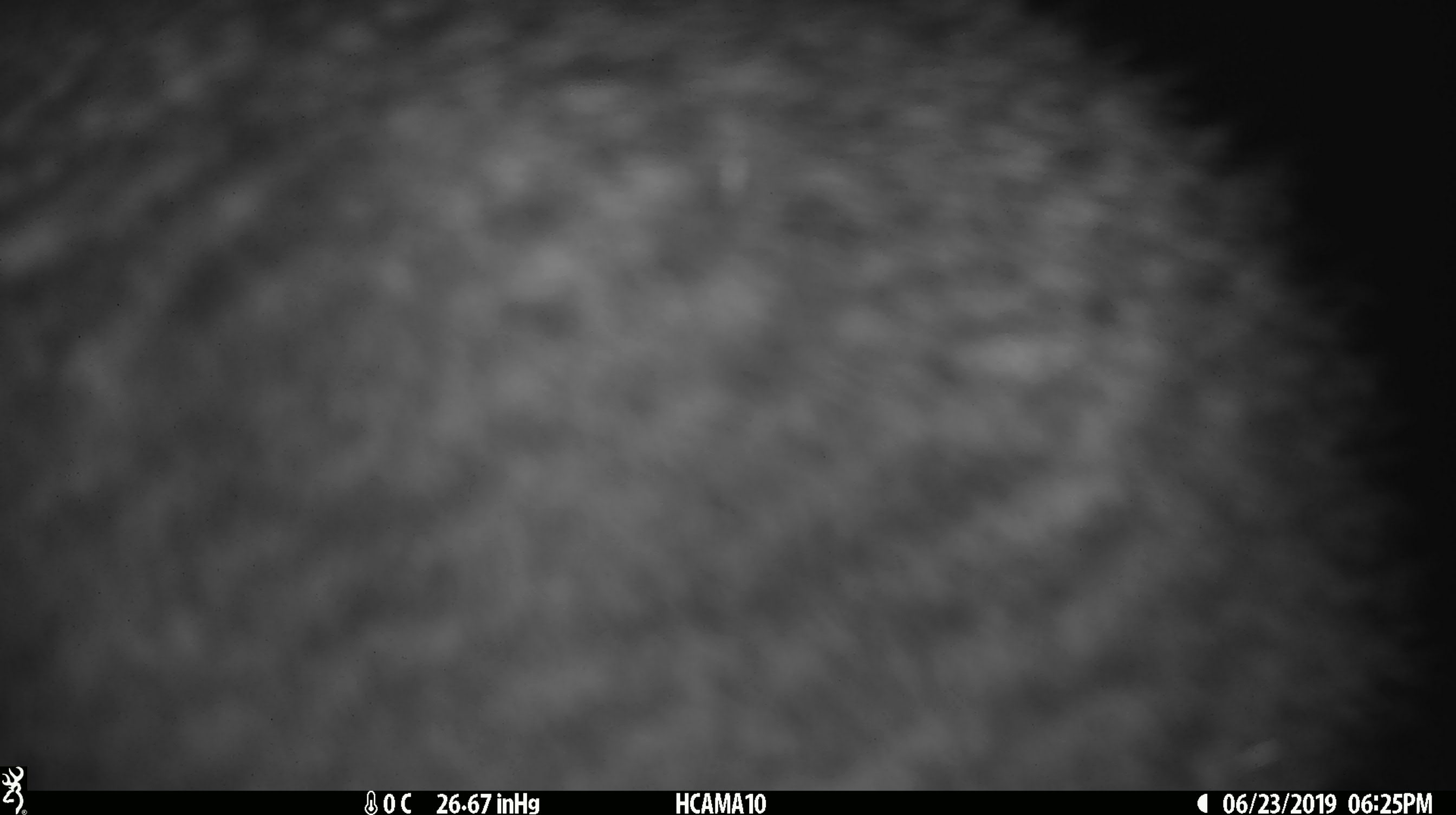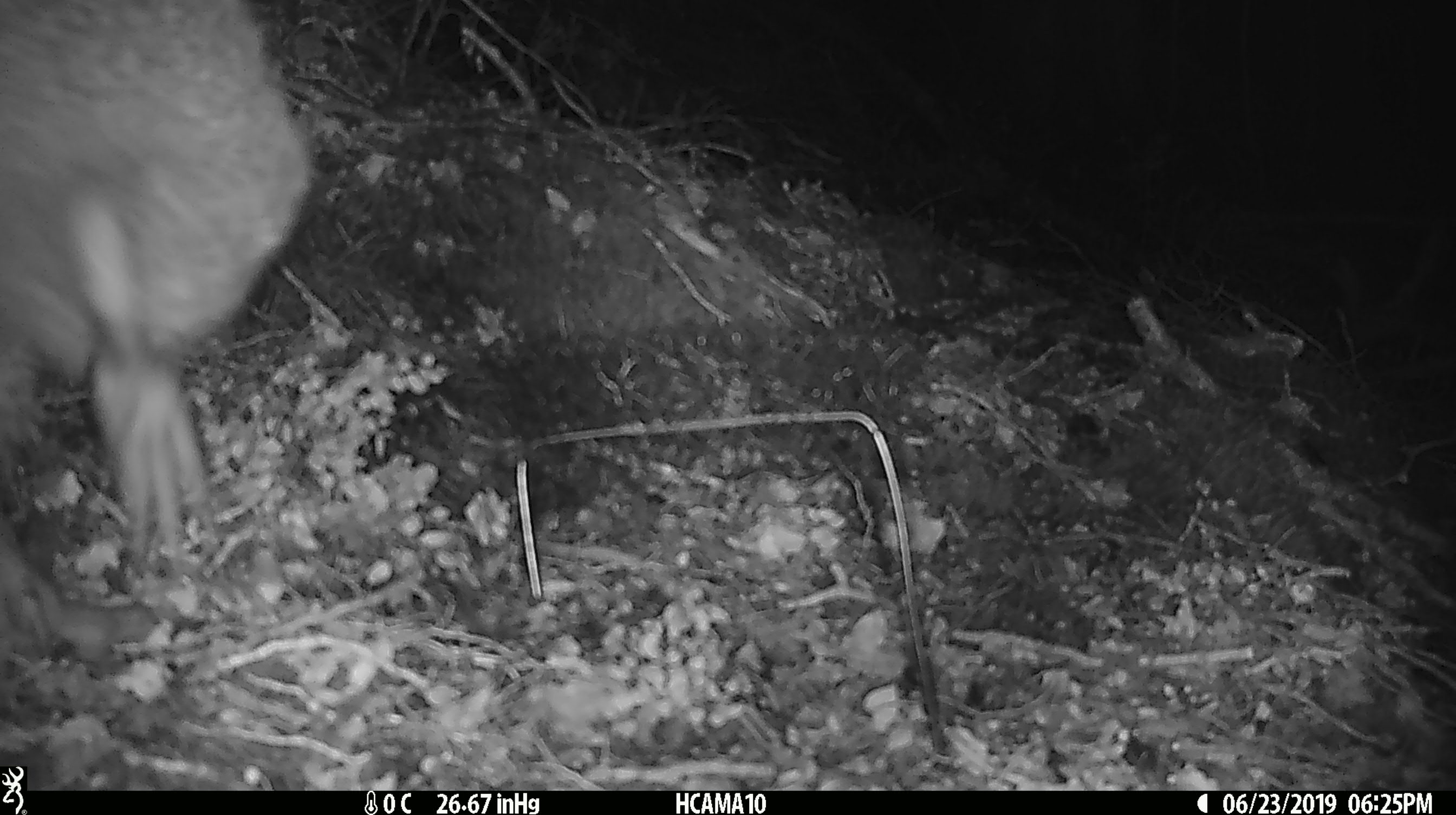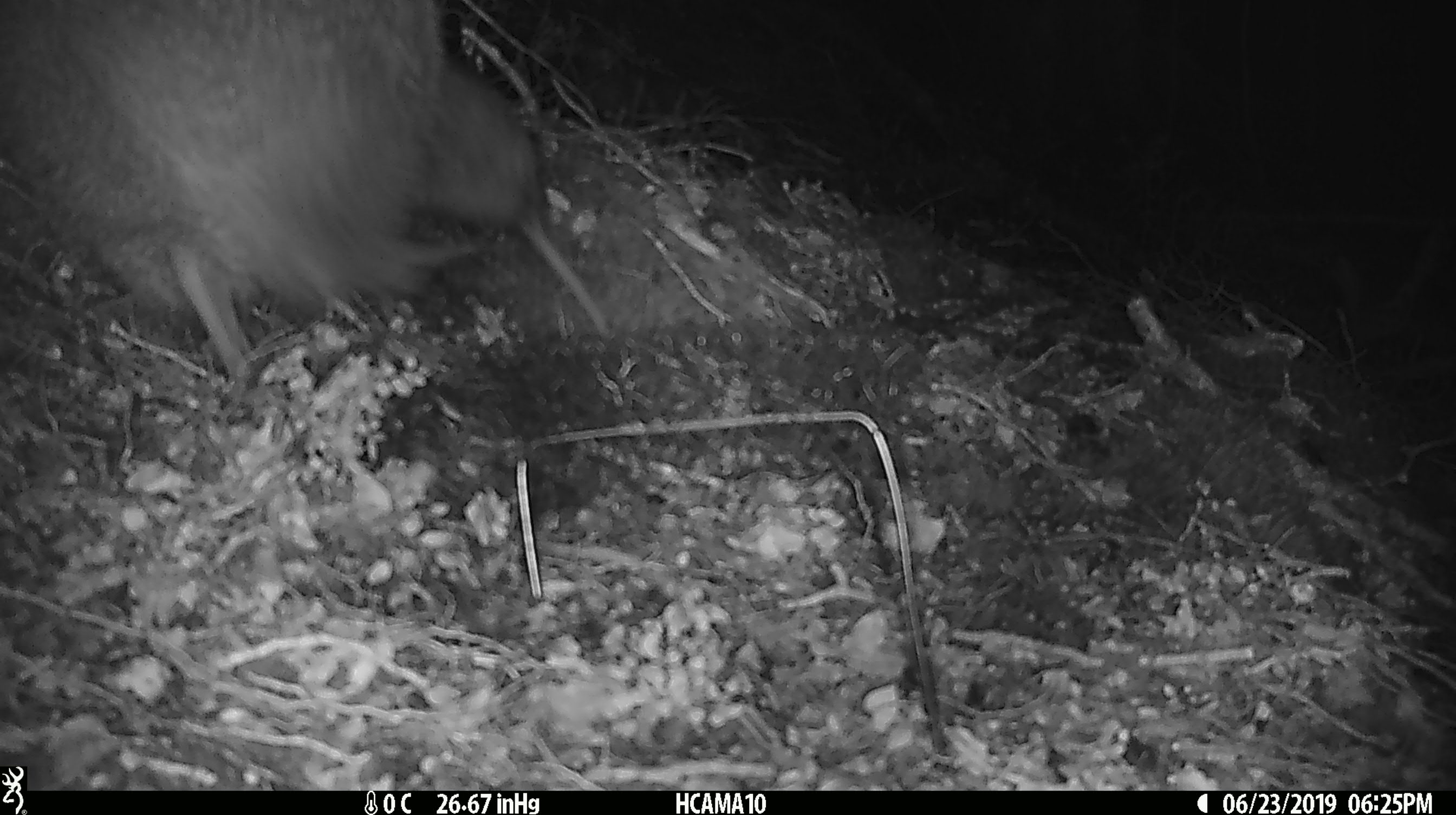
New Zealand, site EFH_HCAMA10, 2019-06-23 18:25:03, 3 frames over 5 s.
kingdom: Animalia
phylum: Chordata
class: Aves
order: Apterygiformes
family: Apterygidae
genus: Apteryx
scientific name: Apteryx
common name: kiwi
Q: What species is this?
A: Kiwi (Apteryx).